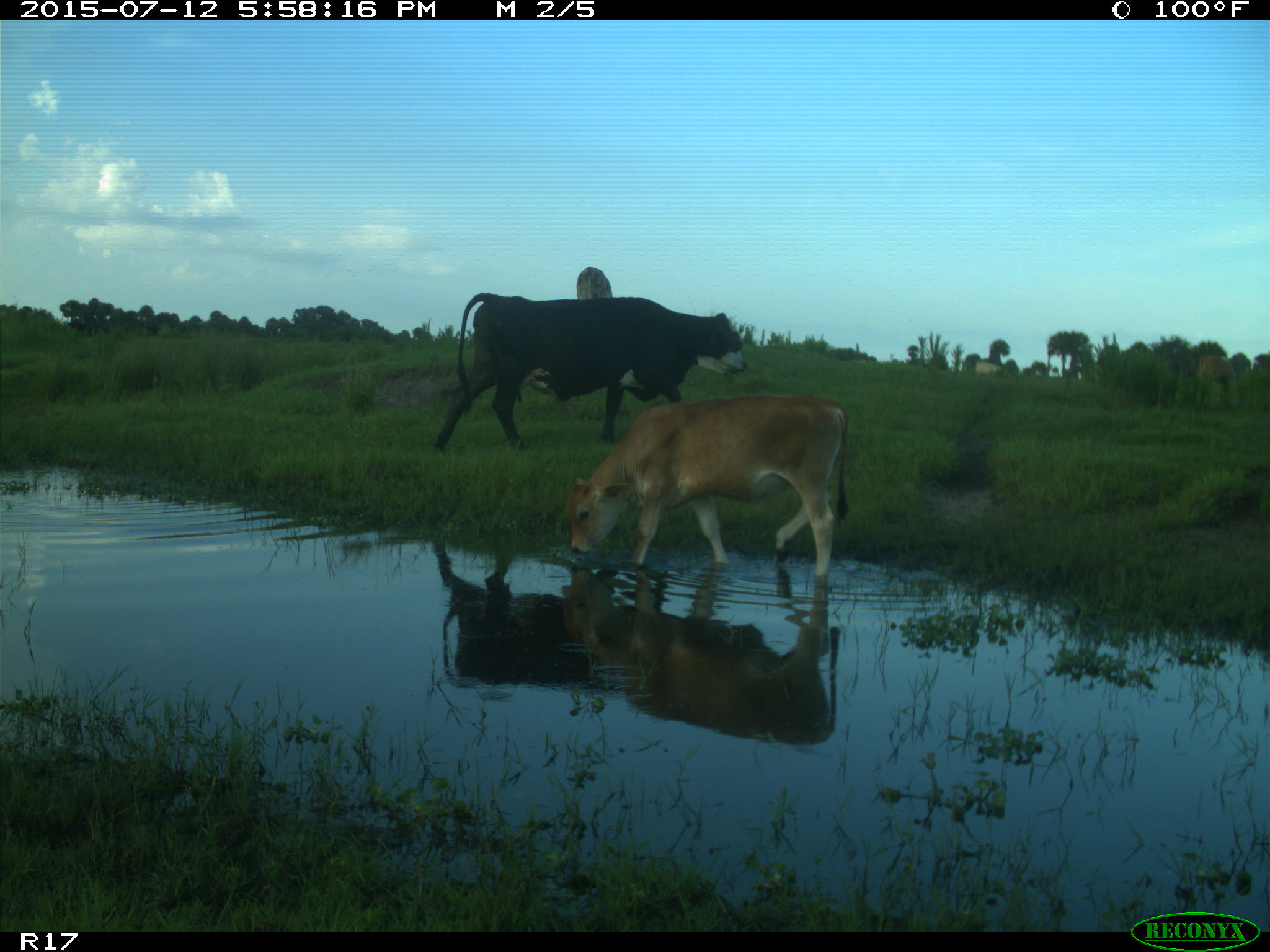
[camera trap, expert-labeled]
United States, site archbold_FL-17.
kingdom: Animalia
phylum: Chordata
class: Mammalia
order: Artiodactyla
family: Bovidae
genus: Bos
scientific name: Bos taurus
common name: domestic cow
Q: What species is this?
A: Bos taurus (domestic cow).